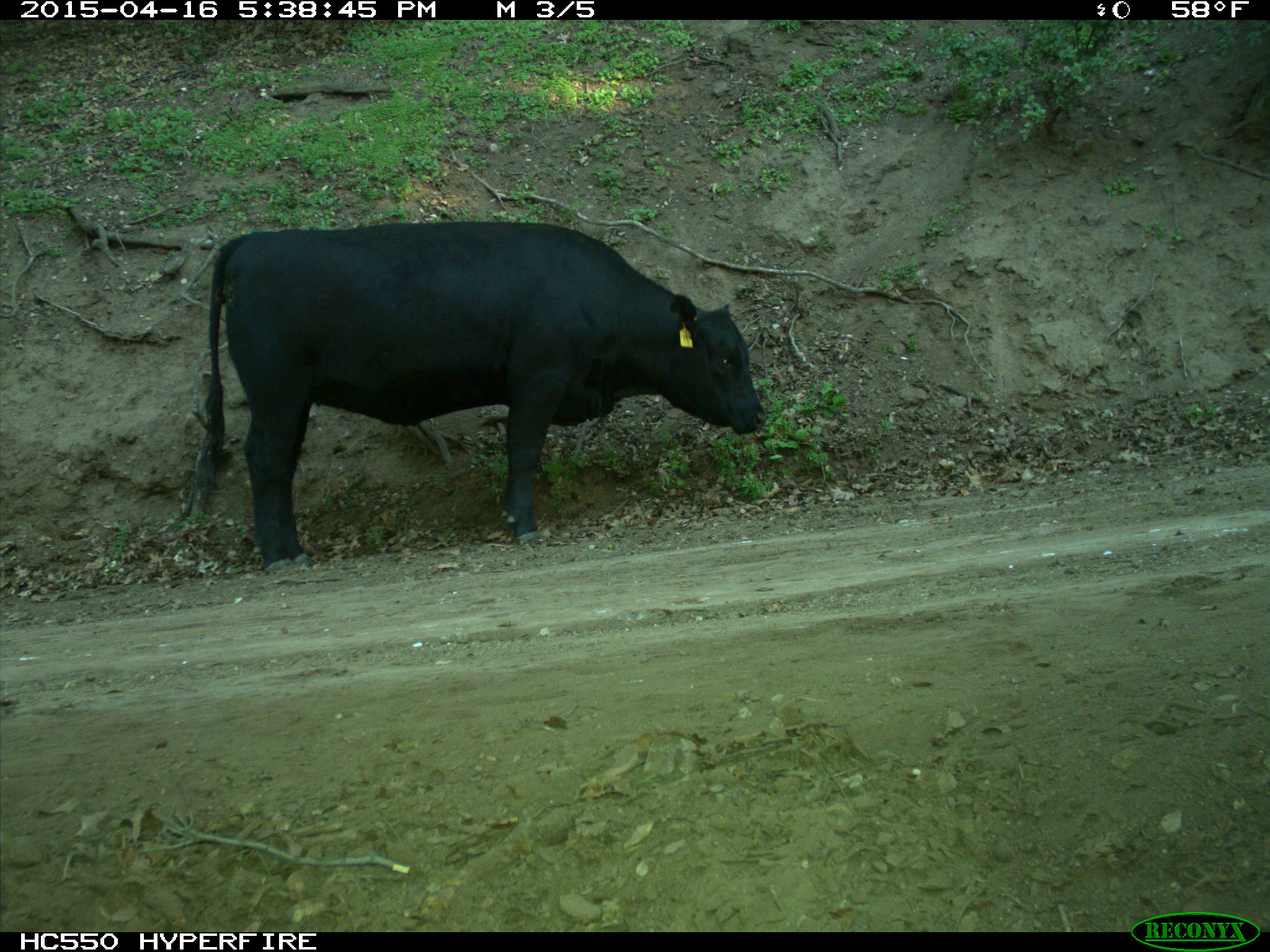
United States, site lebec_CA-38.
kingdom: Animalia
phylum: Chordata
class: Mammalia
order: Artiodactyla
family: Bovidae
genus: Bos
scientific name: Bos taurus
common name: domestic cow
Bos taurus (domestic cow).